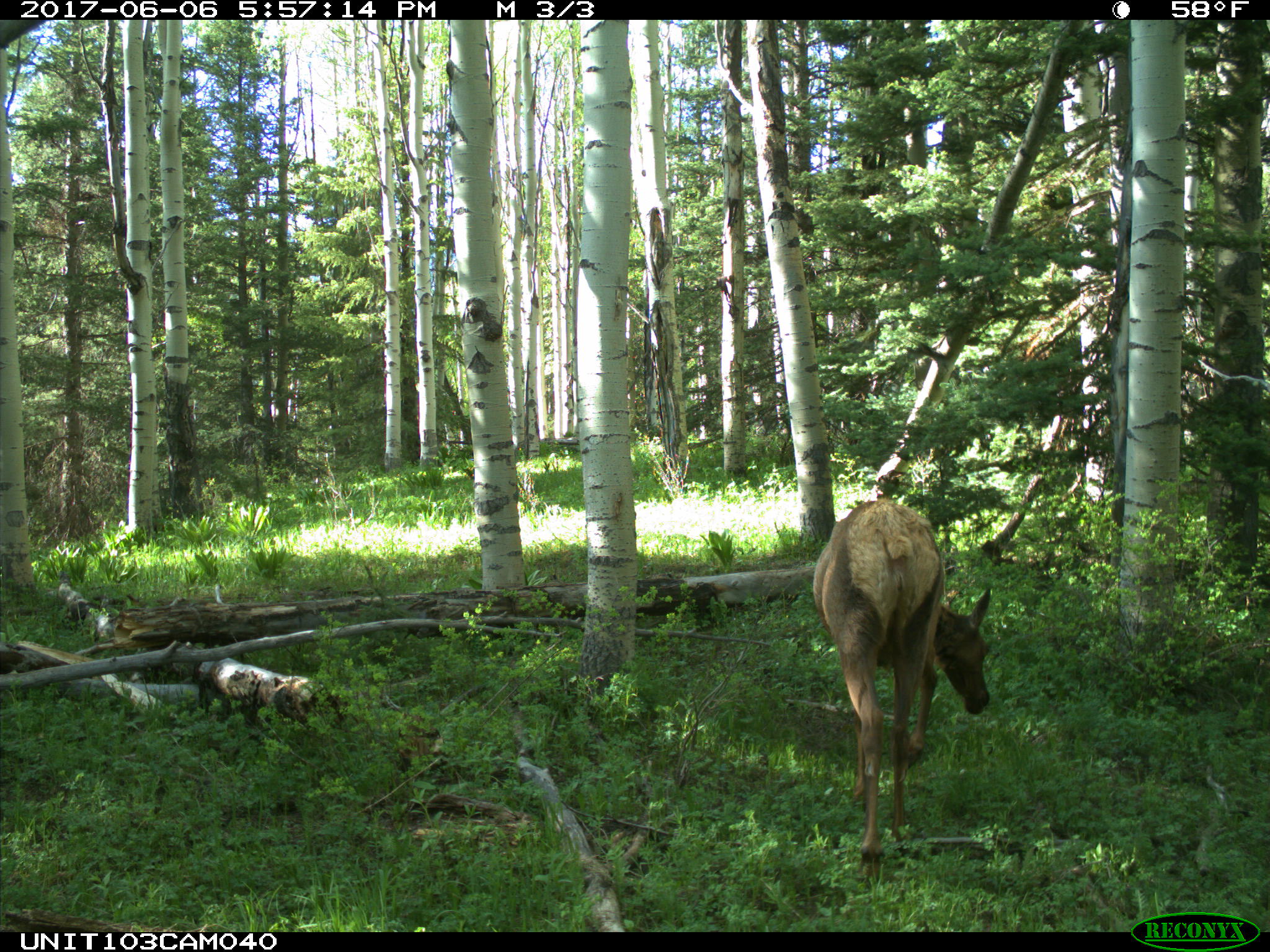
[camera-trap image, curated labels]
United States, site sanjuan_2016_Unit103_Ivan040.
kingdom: Animalia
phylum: Chordata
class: Mammalia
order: Artiodactyla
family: Cervidae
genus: Cervus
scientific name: Cervus elaphus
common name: red deer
Cervus elaphus (red deer).